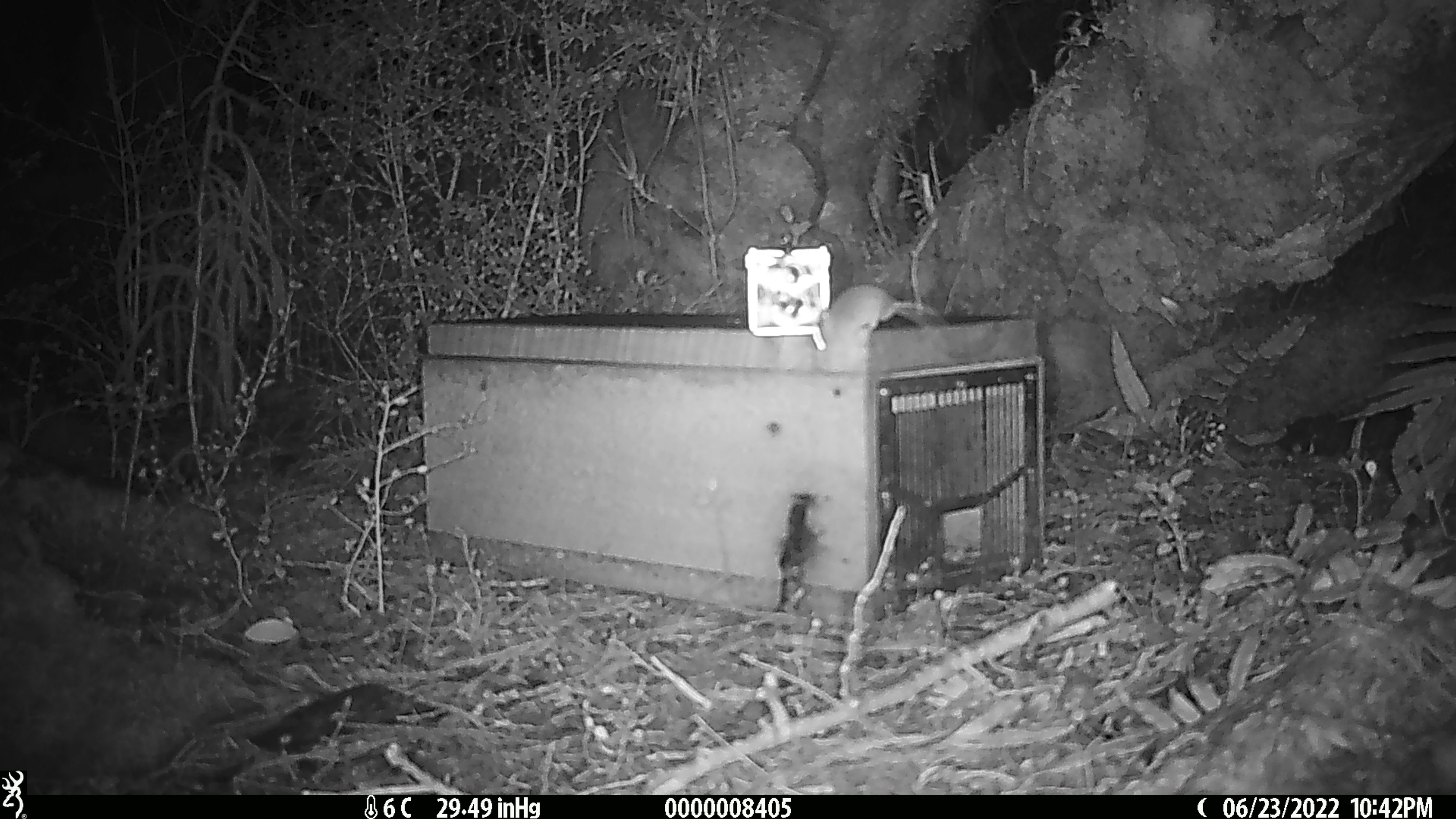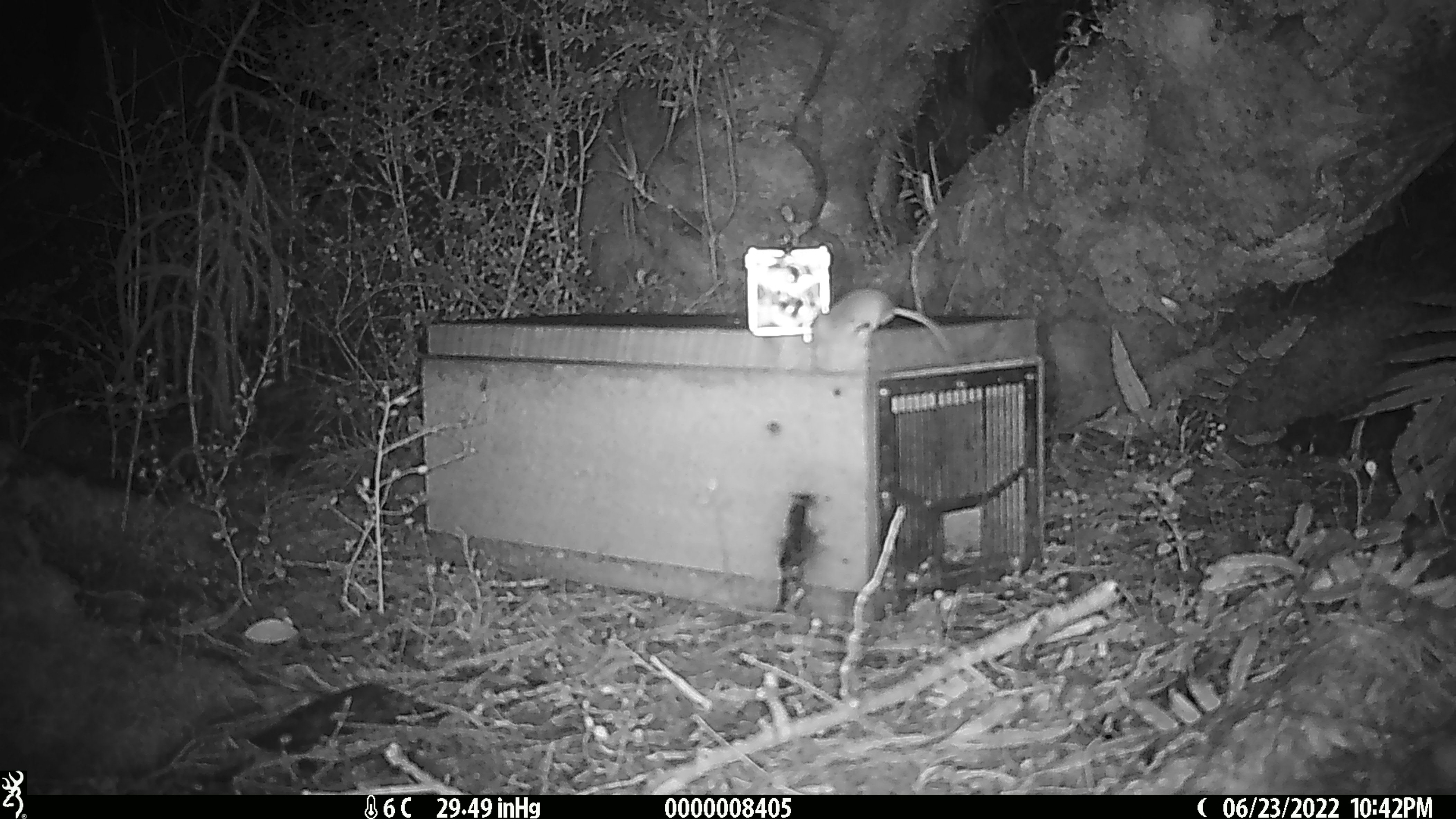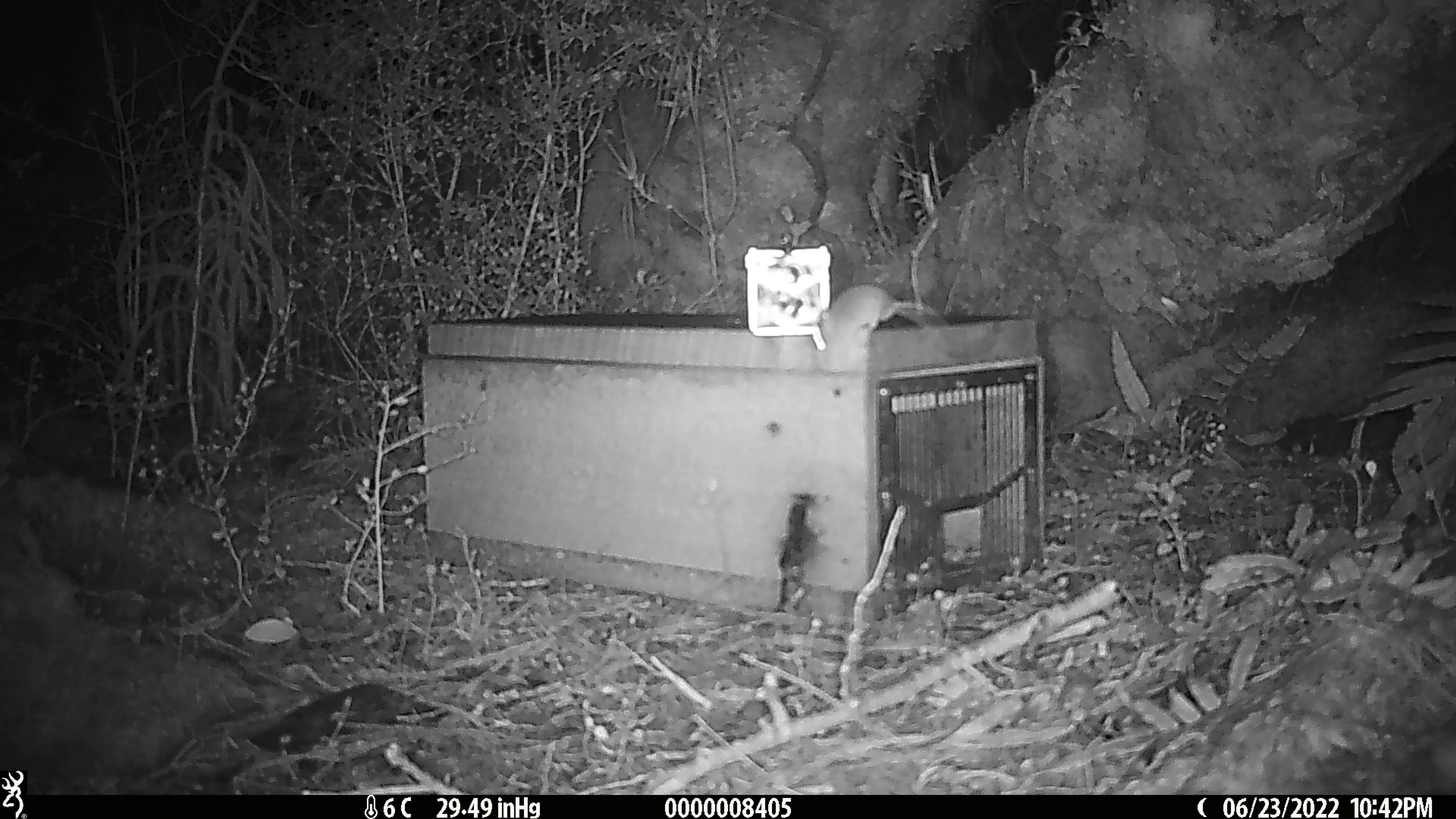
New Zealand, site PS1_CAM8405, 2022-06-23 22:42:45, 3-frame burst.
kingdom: Animalia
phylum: Chordata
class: Mammalia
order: Rodentia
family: Muridae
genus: Mus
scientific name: Mus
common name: mouse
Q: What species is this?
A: Mouse (Mus).